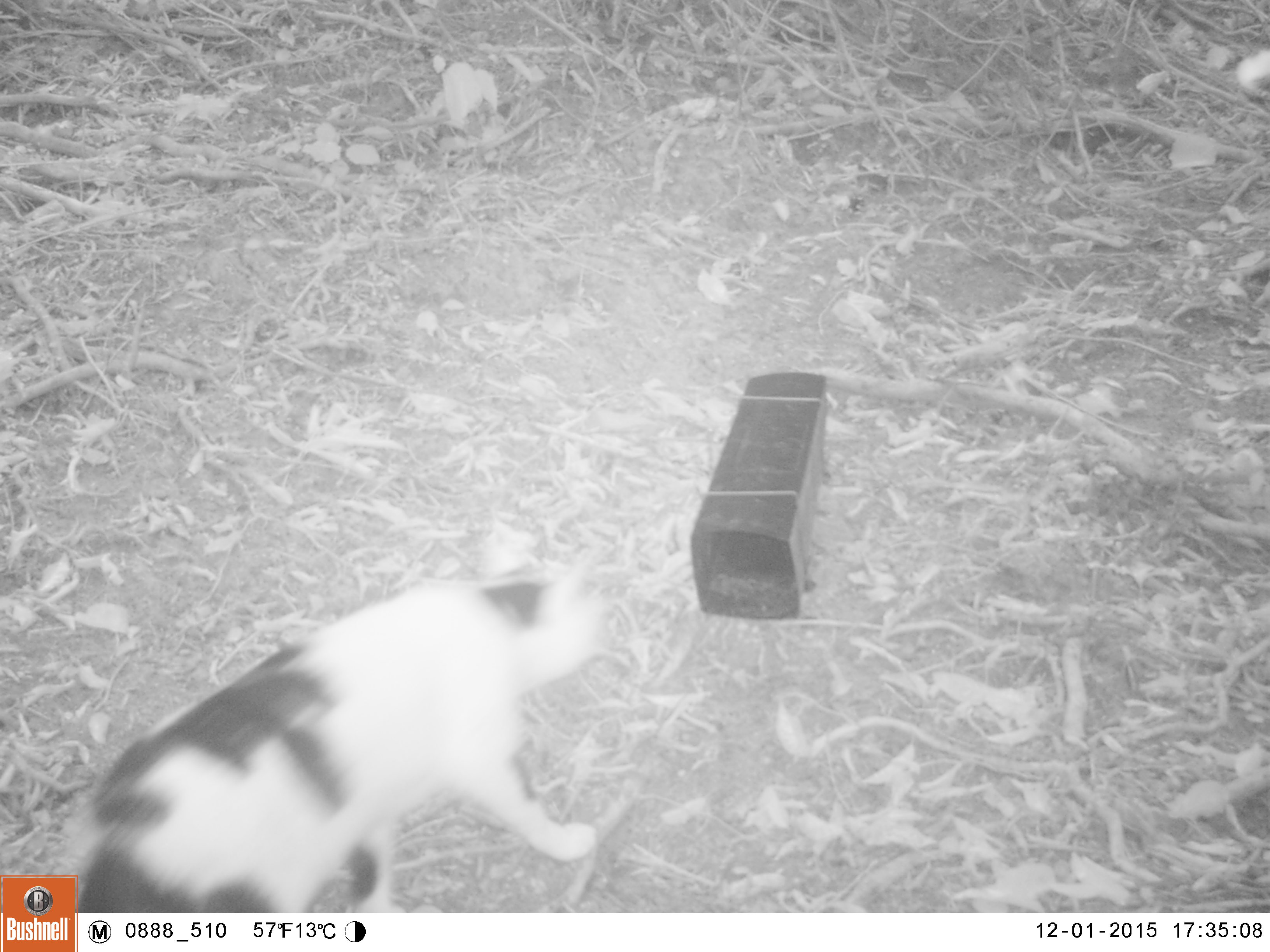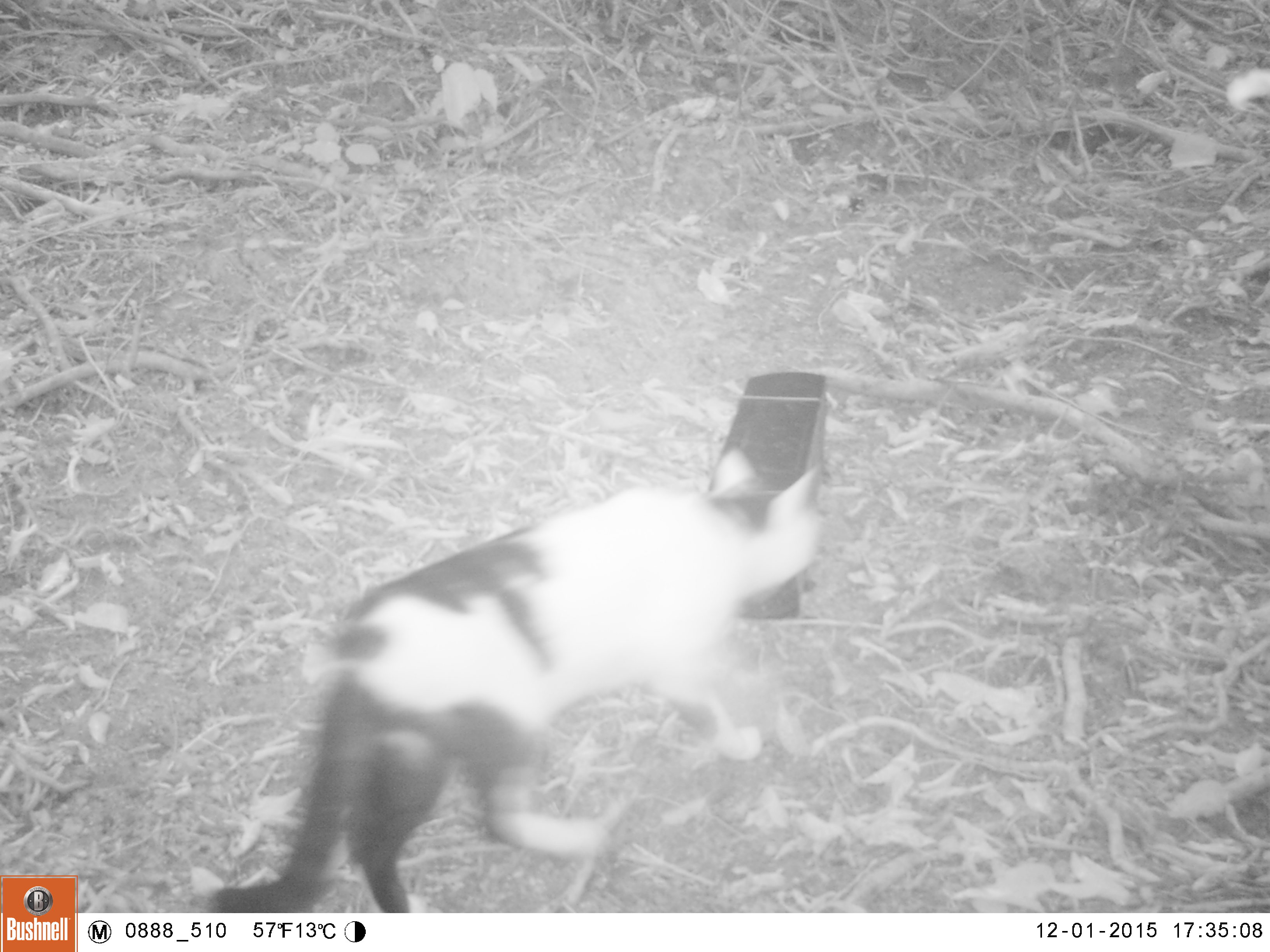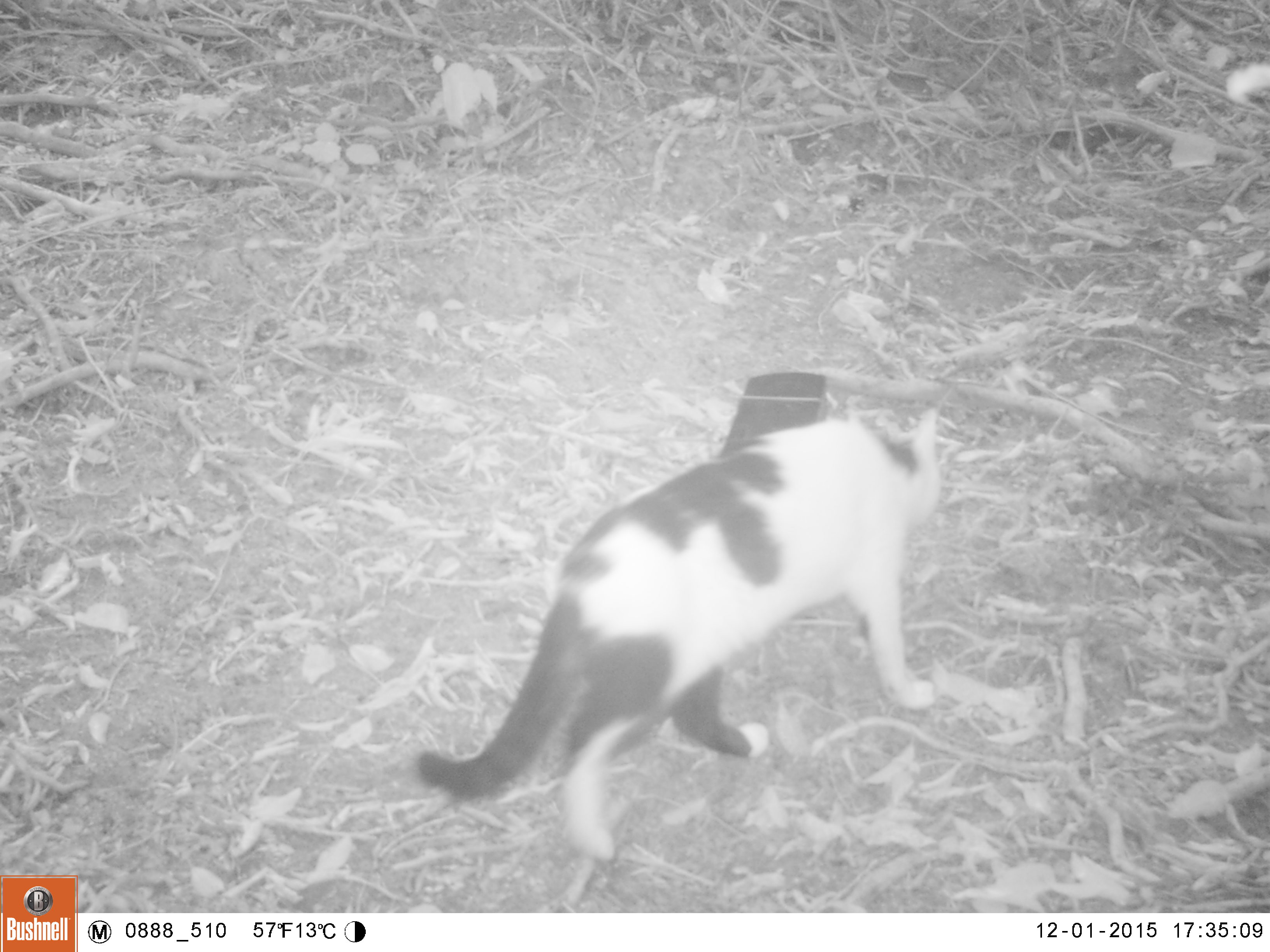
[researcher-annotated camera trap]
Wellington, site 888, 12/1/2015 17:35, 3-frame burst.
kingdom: Animalia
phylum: Chordata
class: Mammalia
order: Carnivora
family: Felidae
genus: Felis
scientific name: Felis catus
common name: cat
Cat (Felis catus).